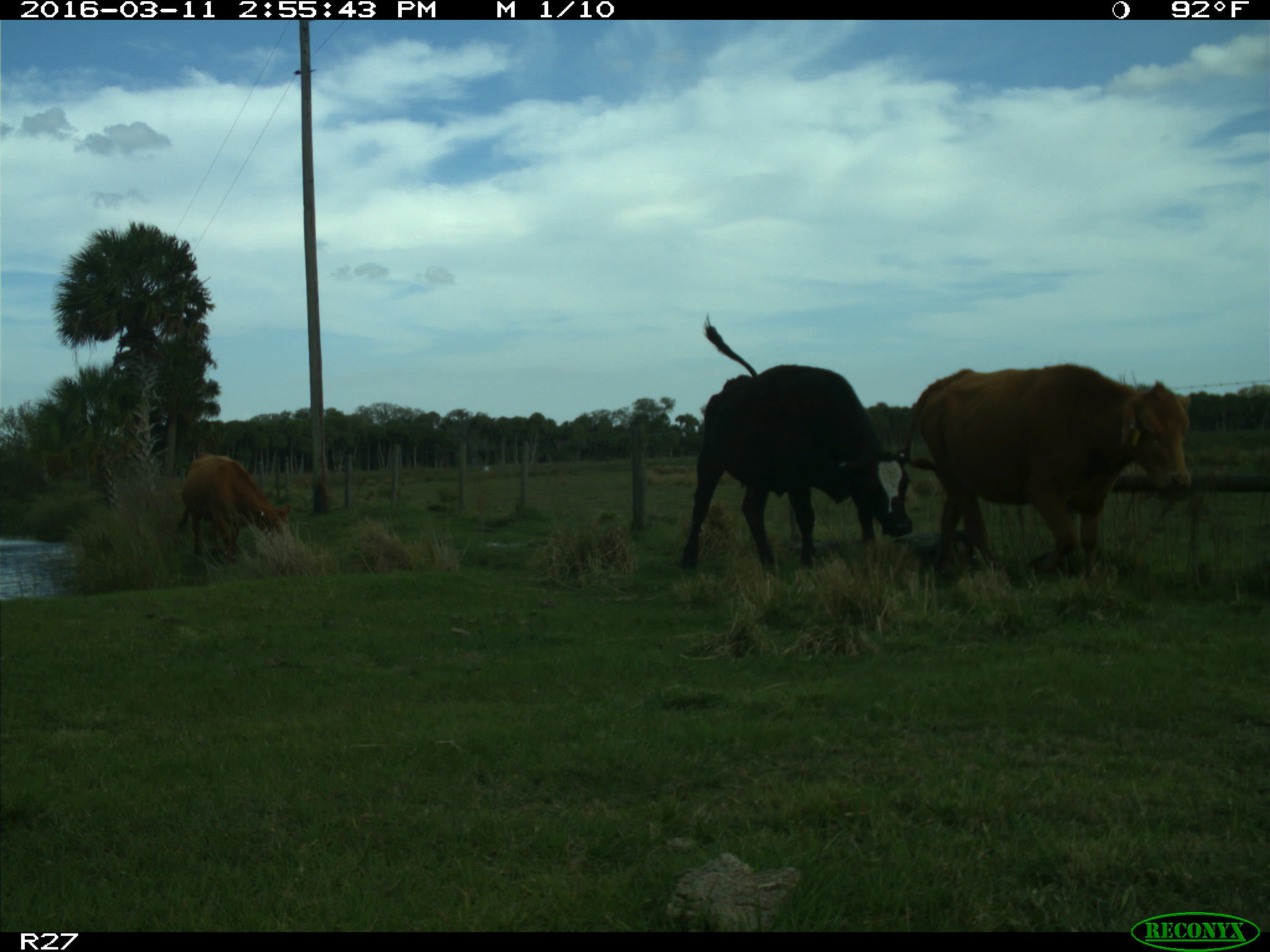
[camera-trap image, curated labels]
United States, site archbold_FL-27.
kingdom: Animalia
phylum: Chordata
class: Mammalia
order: Artiodactyla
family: Bovidae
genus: Bos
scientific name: Bos taurus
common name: domestic cow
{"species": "Bos taurus (domestic cow)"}